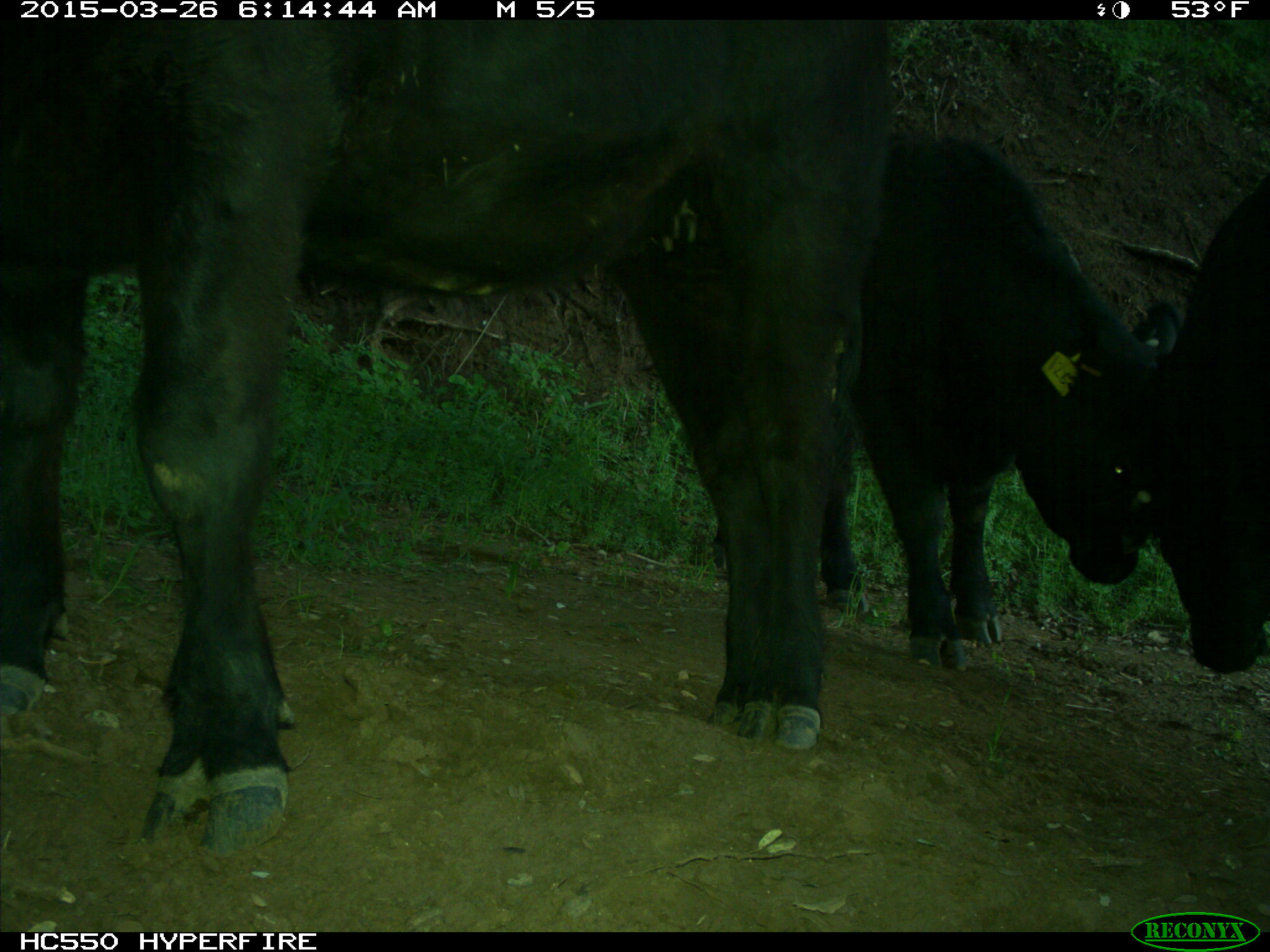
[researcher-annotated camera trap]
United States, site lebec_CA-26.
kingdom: Animalia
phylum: Chordata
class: Mammalia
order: Artiodactyla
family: Bovidae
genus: Bos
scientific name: Bos taurus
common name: domestic cow